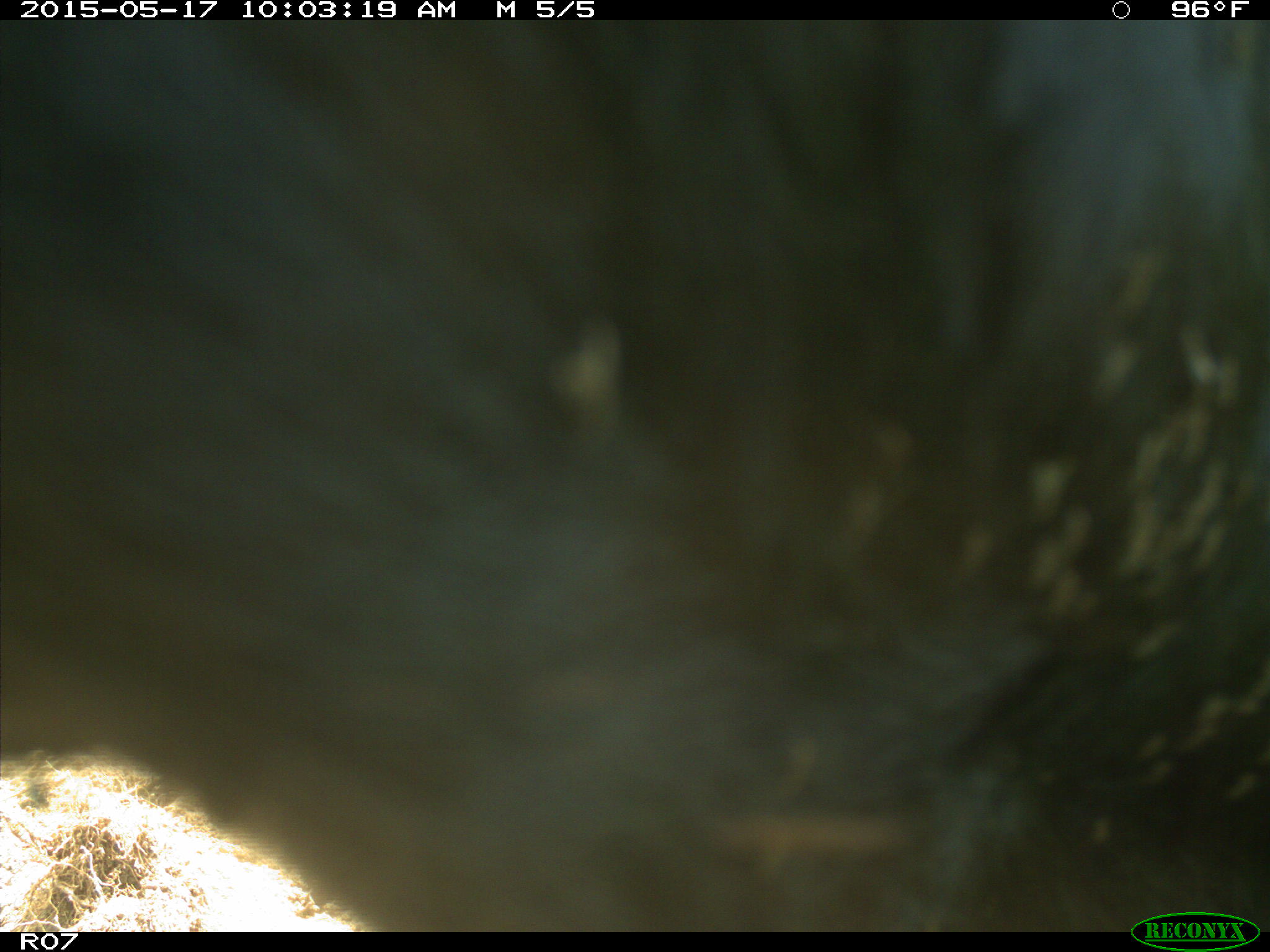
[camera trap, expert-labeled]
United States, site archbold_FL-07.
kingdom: Animalia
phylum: Chordata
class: Mammalia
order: Artiodactyla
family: Bovidae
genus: Bos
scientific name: Bos taurus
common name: domestic cow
Bos taurus (domestic cow).